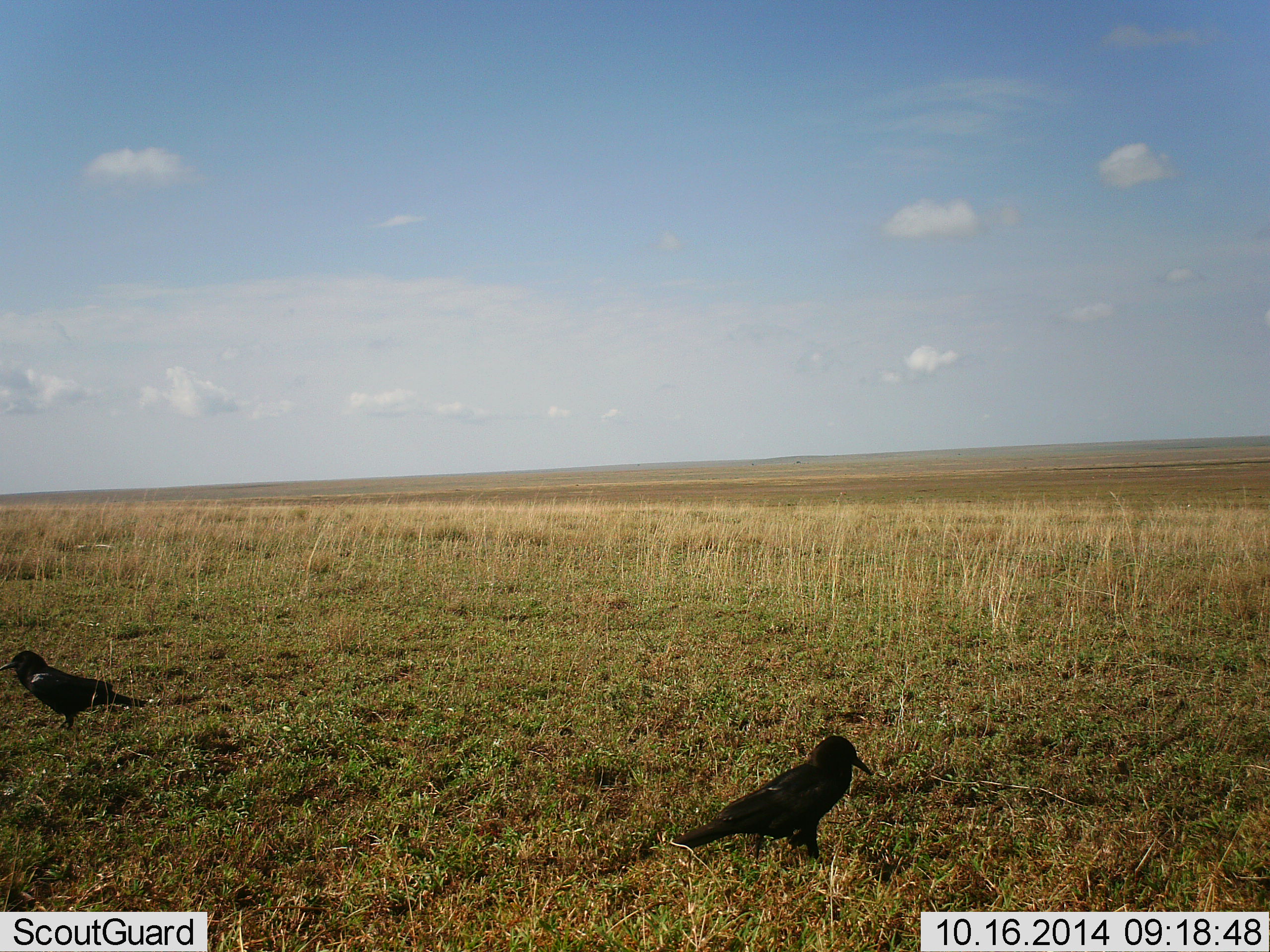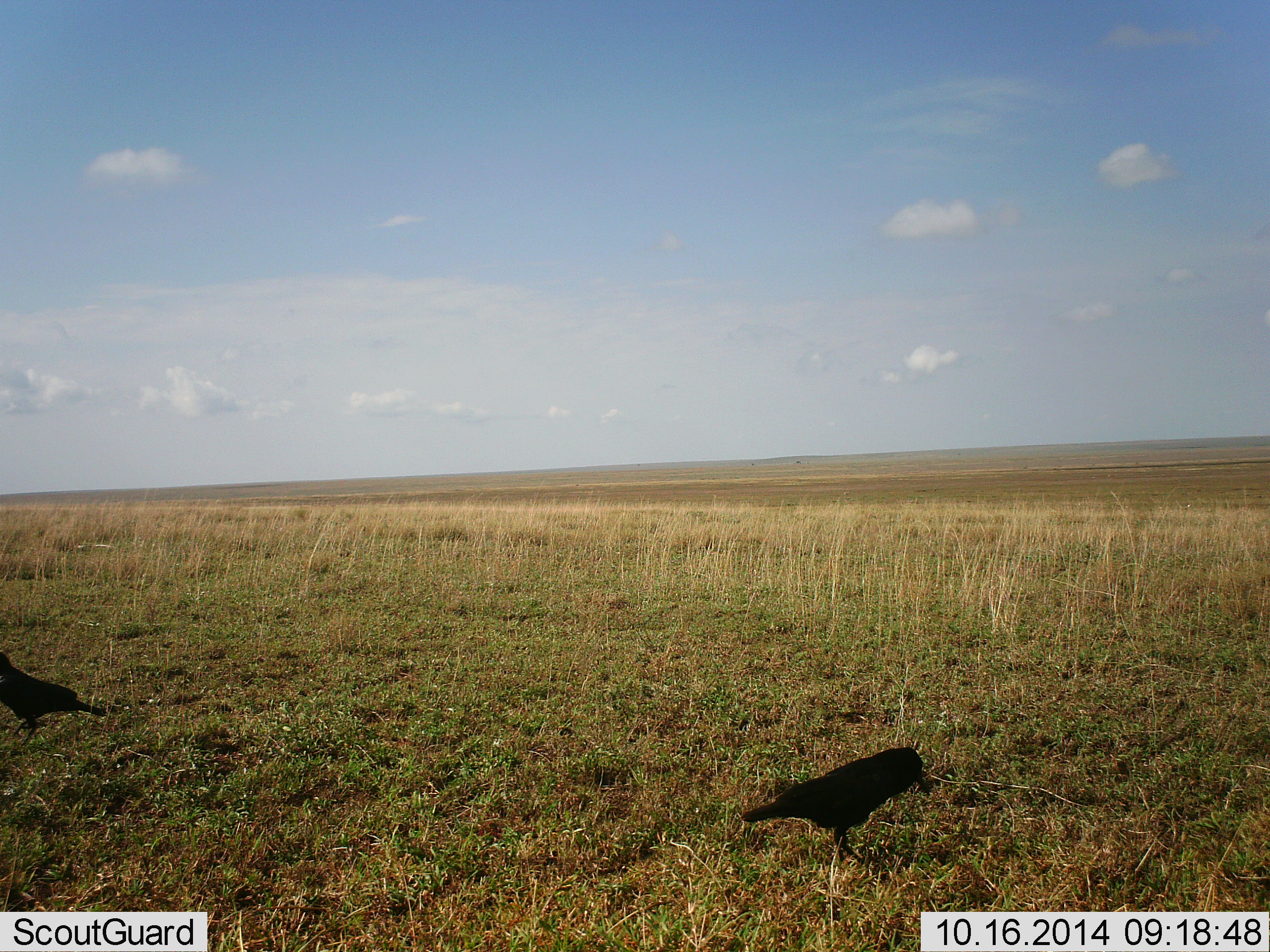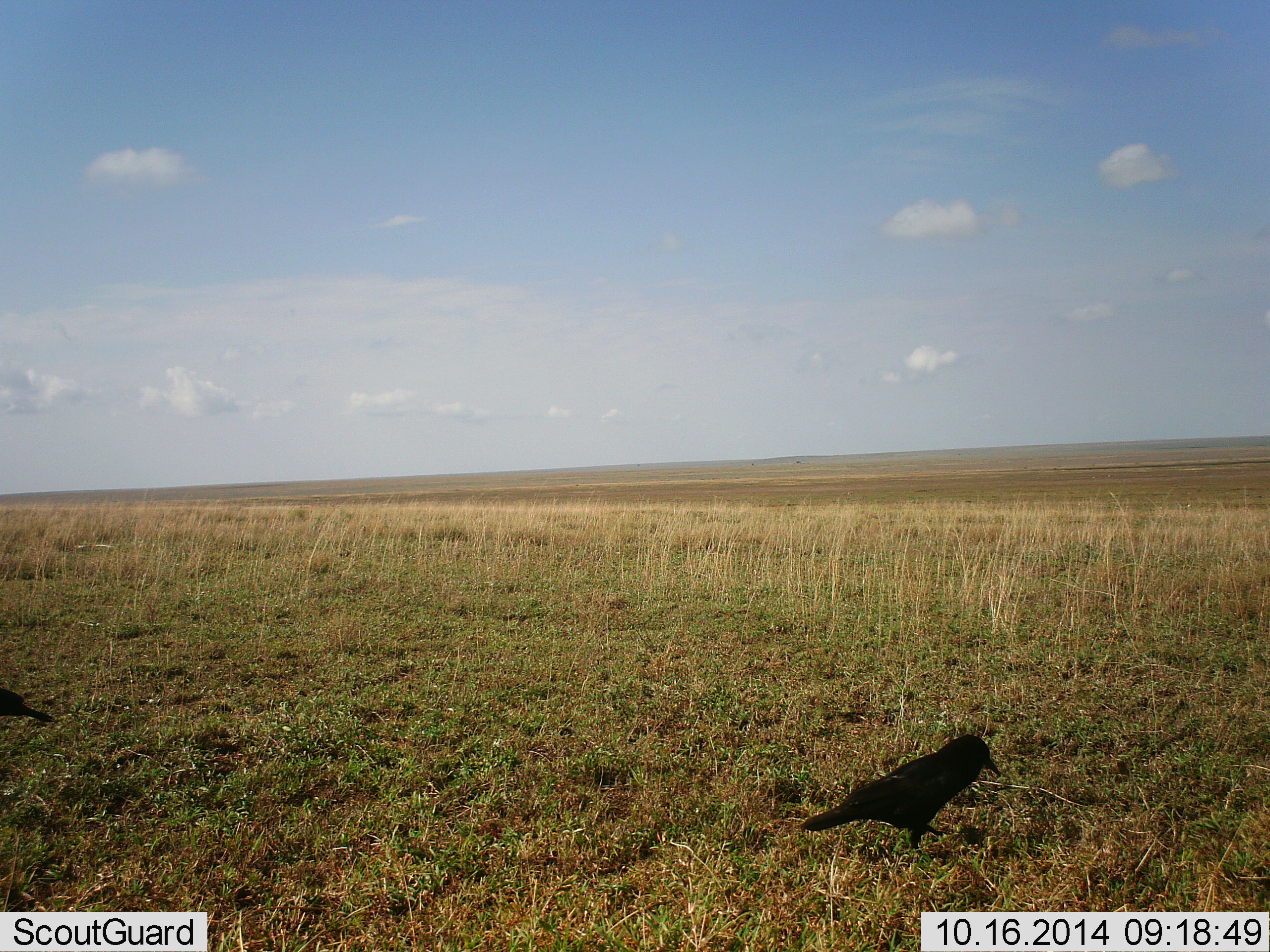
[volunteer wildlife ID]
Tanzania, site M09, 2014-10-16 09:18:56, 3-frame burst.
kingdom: Animalia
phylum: Chordata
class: Aves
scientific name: Aves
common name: bird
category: otherbird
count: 2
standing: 30%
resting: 0%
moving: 70%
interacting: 0%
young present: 0%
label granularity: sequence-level